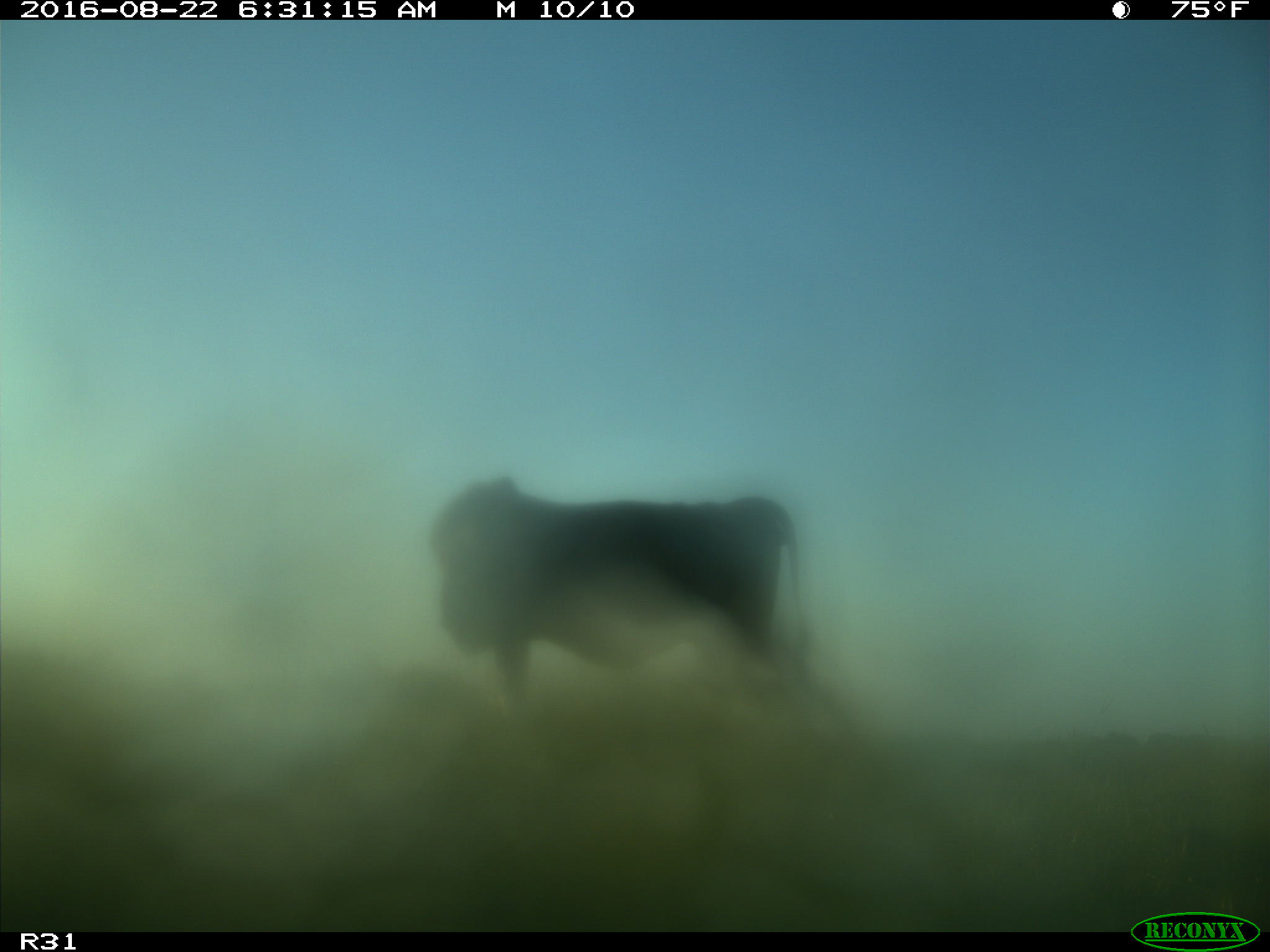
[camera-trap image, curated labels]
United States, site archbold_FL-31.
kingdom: Animalia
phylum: Chordata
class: Mammalia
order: Artiodactyla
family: Bovidae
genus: Bos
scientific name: Bos taurus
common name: domestic cow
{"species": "Bos taurus (domestic cow)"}